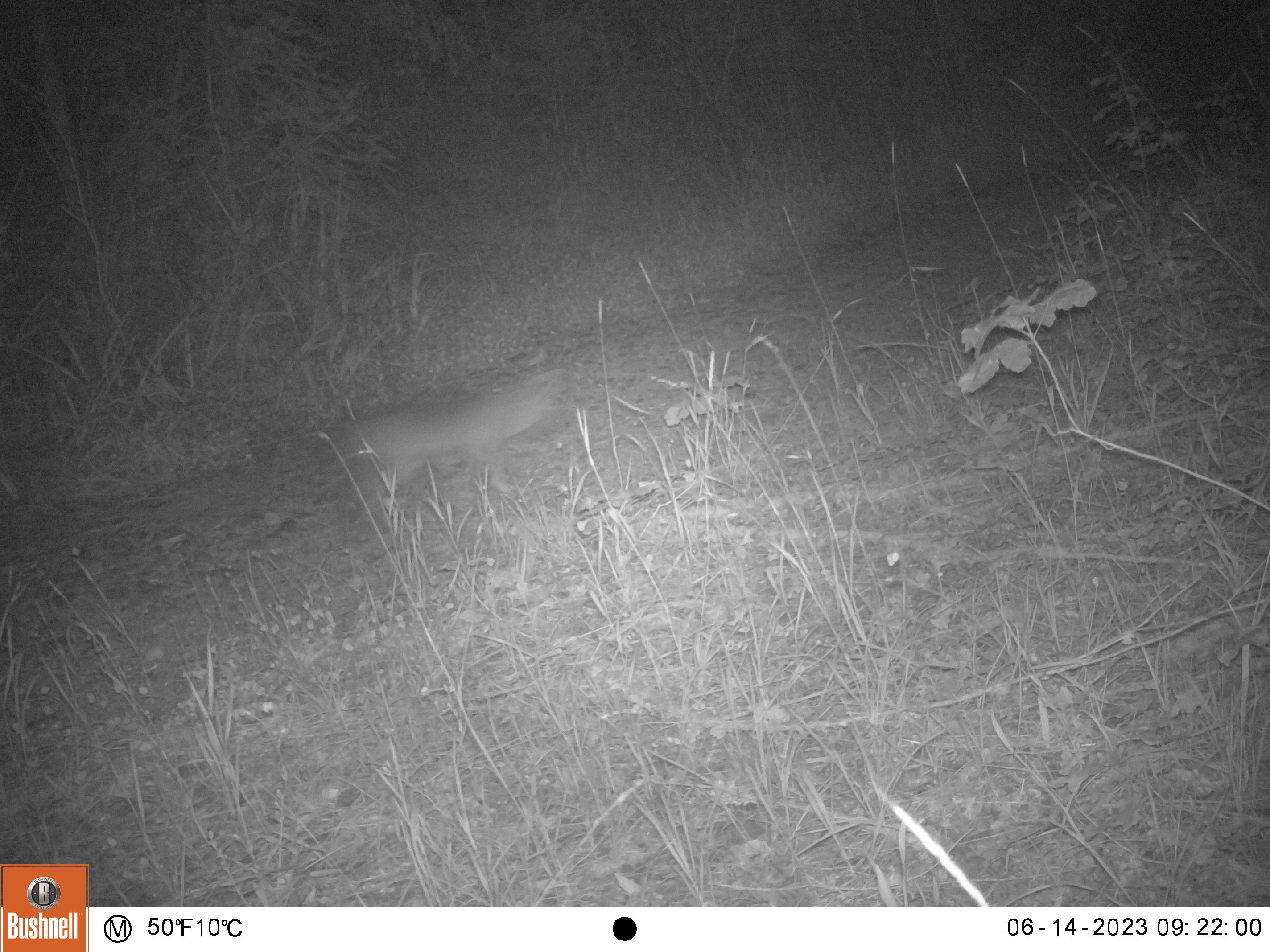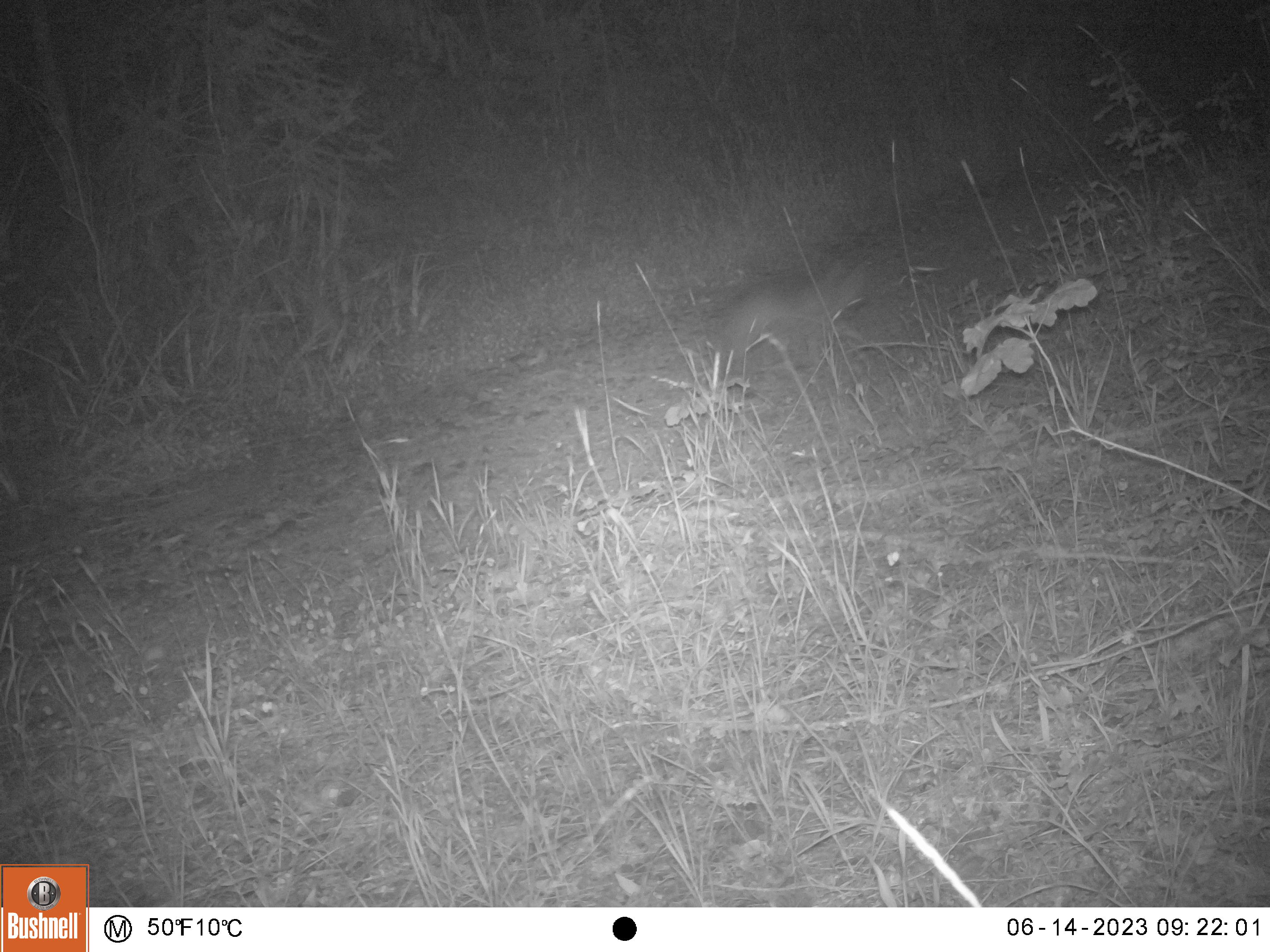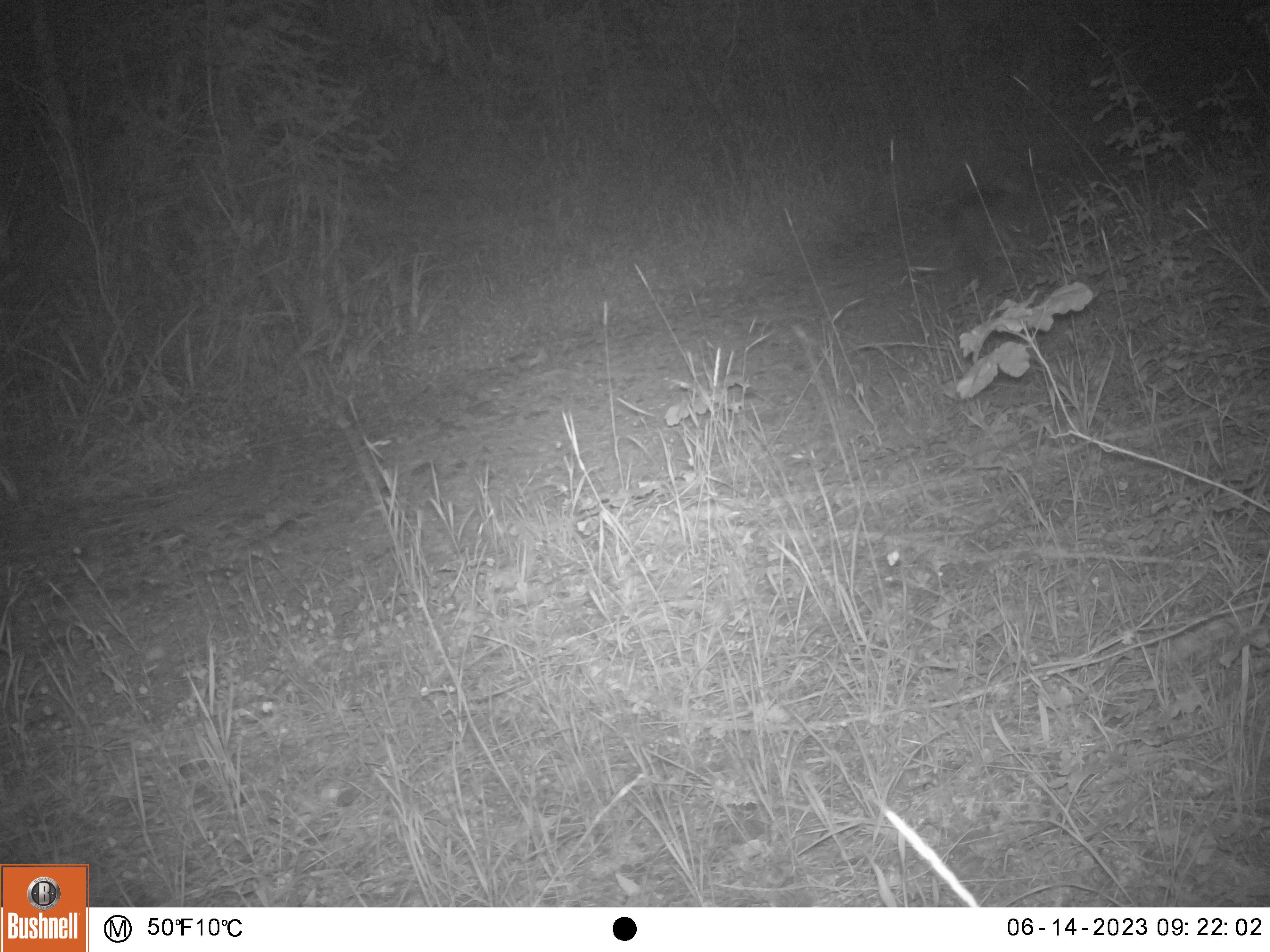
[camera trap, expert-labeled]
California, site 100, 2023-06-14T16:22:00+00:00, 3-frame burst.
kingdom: Animalia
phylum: Chordata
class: Mammalia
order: Carnivora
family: Canidae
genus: Urocyon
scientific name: Urocyon cinereoargenteus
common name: gray fox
Gray fox (Urocyon cinereoargenteus).